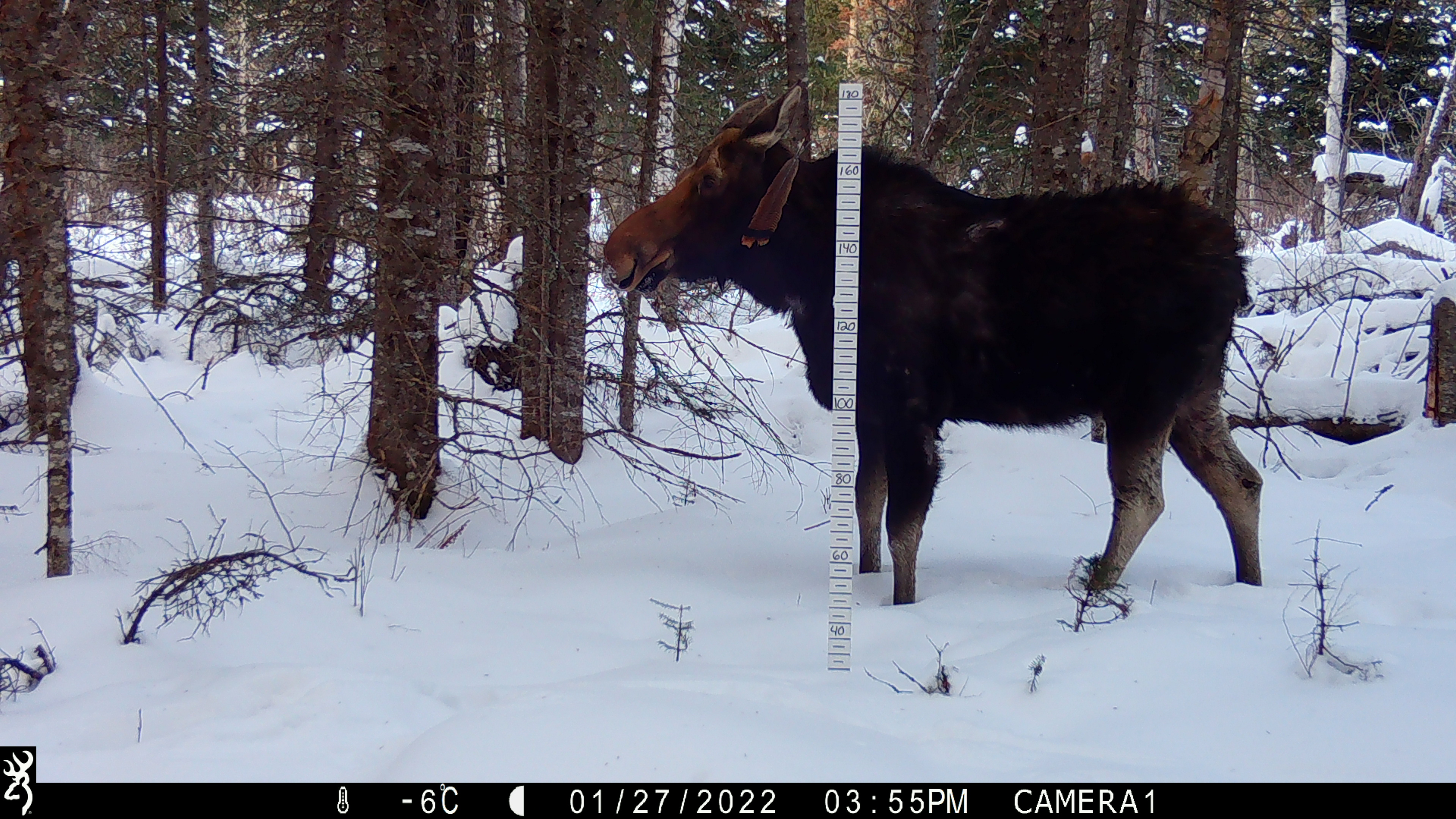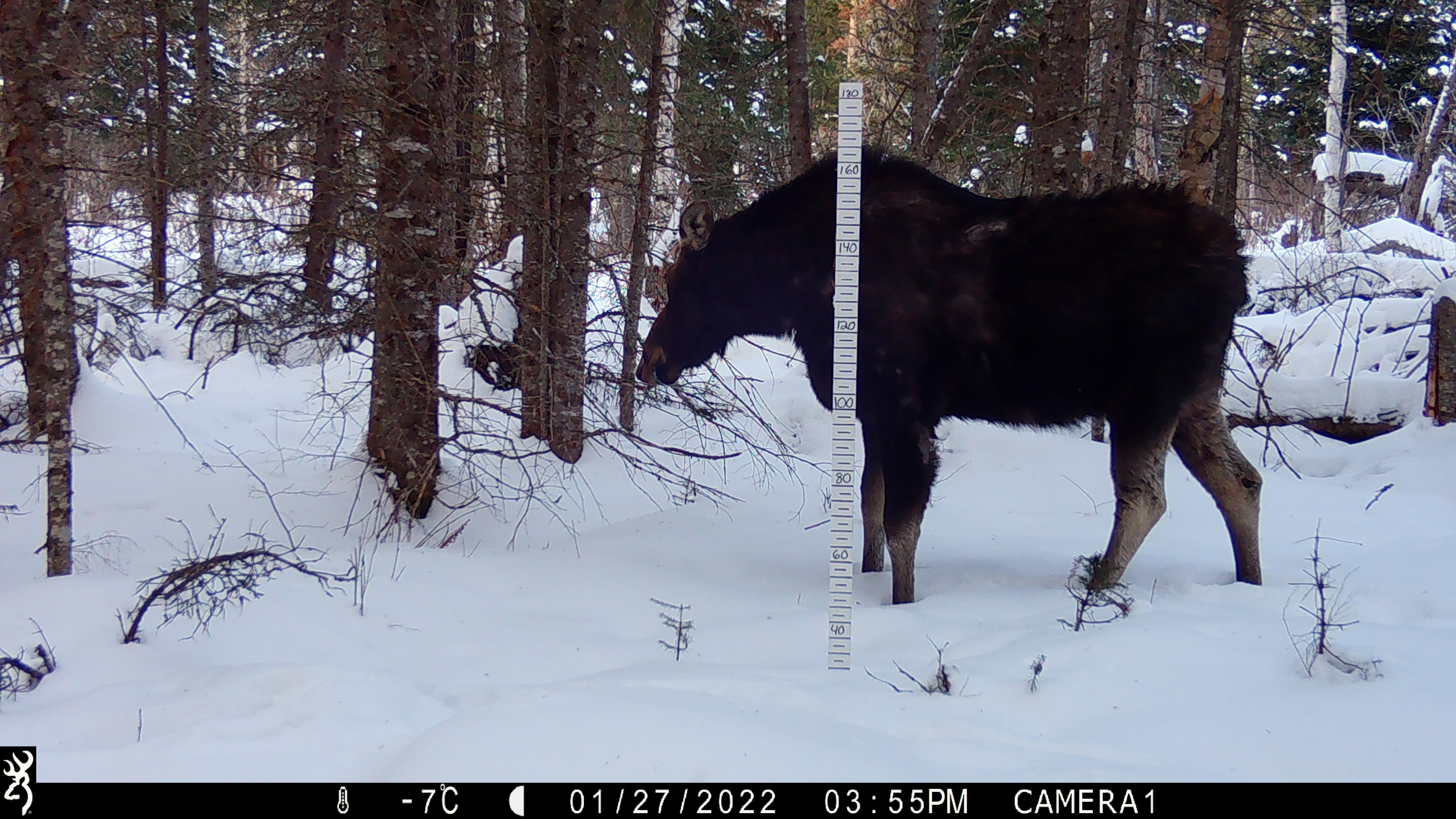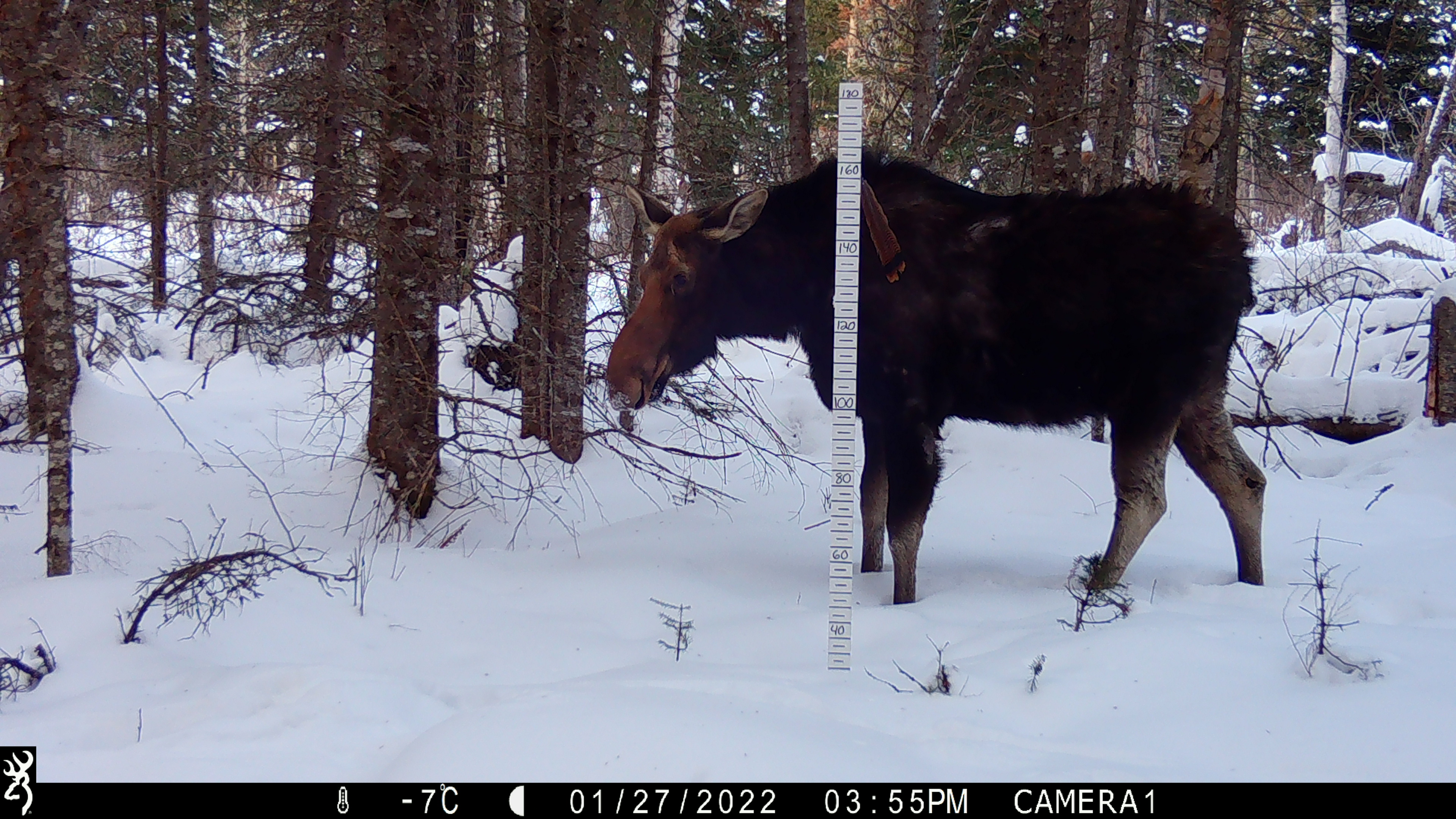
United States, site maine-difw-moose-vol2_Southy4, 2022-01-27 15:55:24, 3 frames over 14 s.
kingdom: Animalia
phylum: Chordata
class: Mammalia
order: Artiodactyla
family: Cervidae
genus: Alces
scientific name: Alces alces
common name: moose